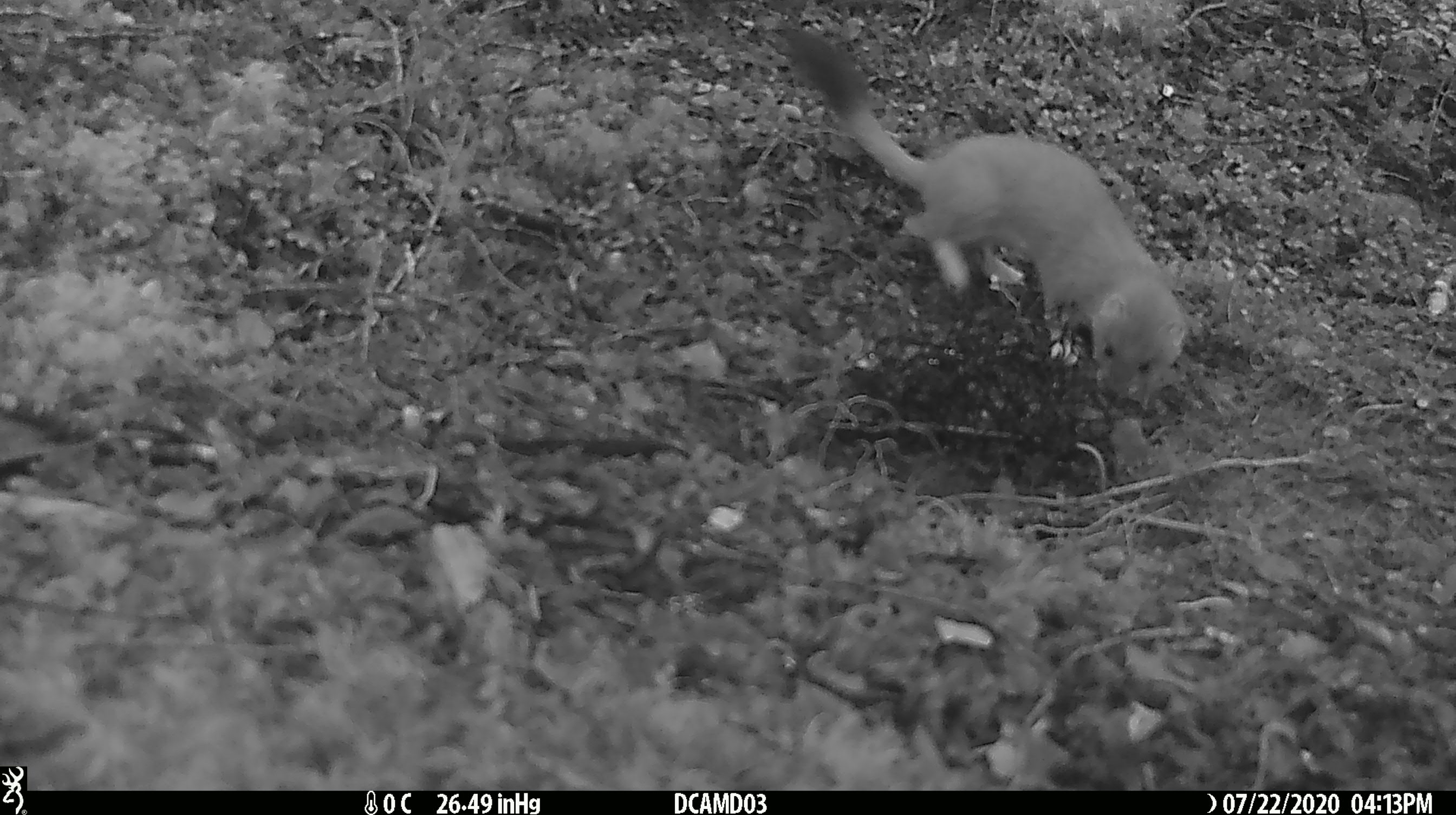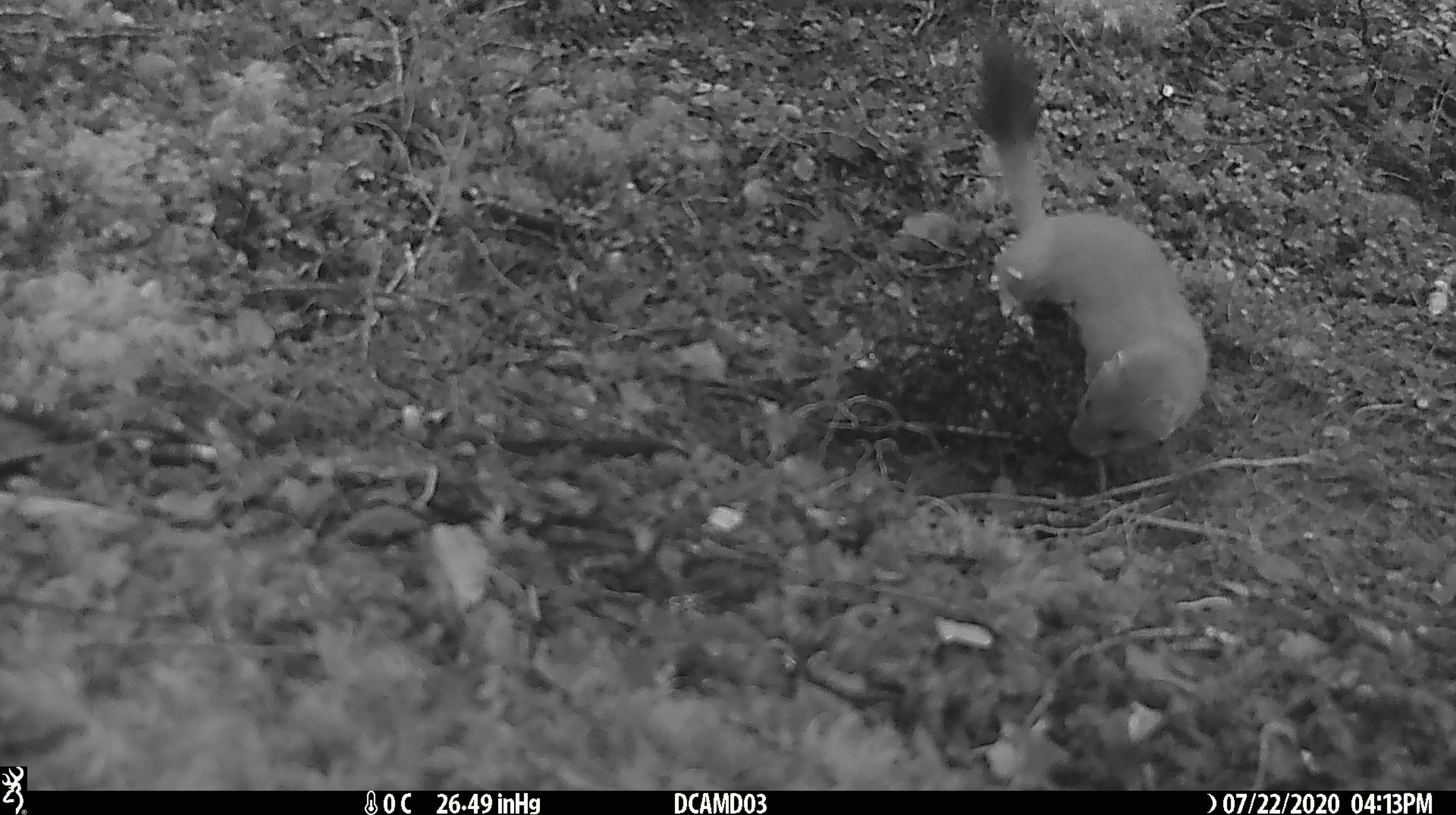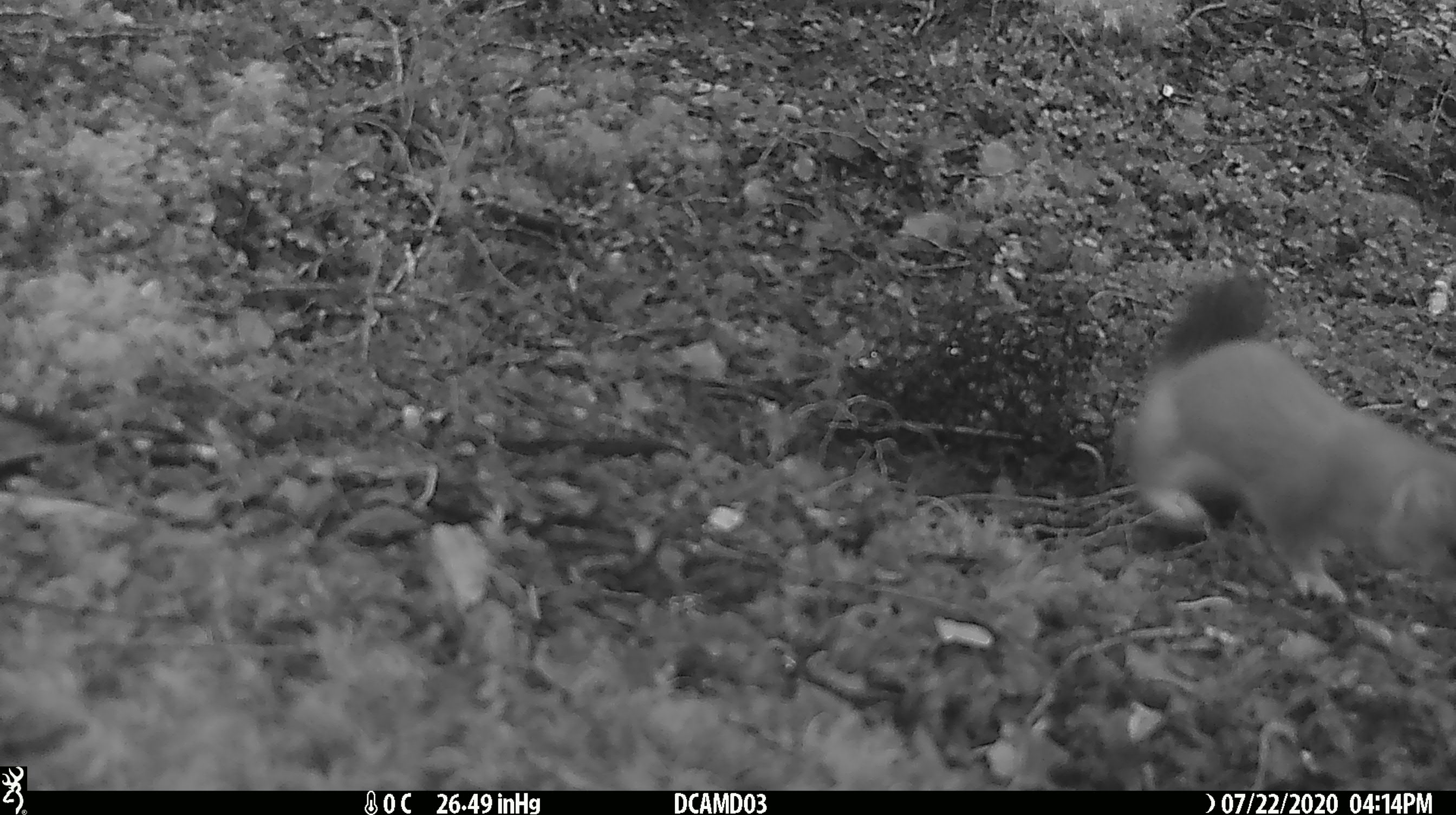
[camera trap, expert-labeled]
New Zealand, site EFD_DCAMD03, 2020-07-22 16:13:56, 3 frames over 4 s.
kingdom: Animalia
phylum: Chordata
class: Mammalia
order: Carnivora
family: Mustelidae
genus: Mustela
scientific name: Mustela erminea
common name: stoat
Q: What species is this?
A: Stoat (Mustela erminea).